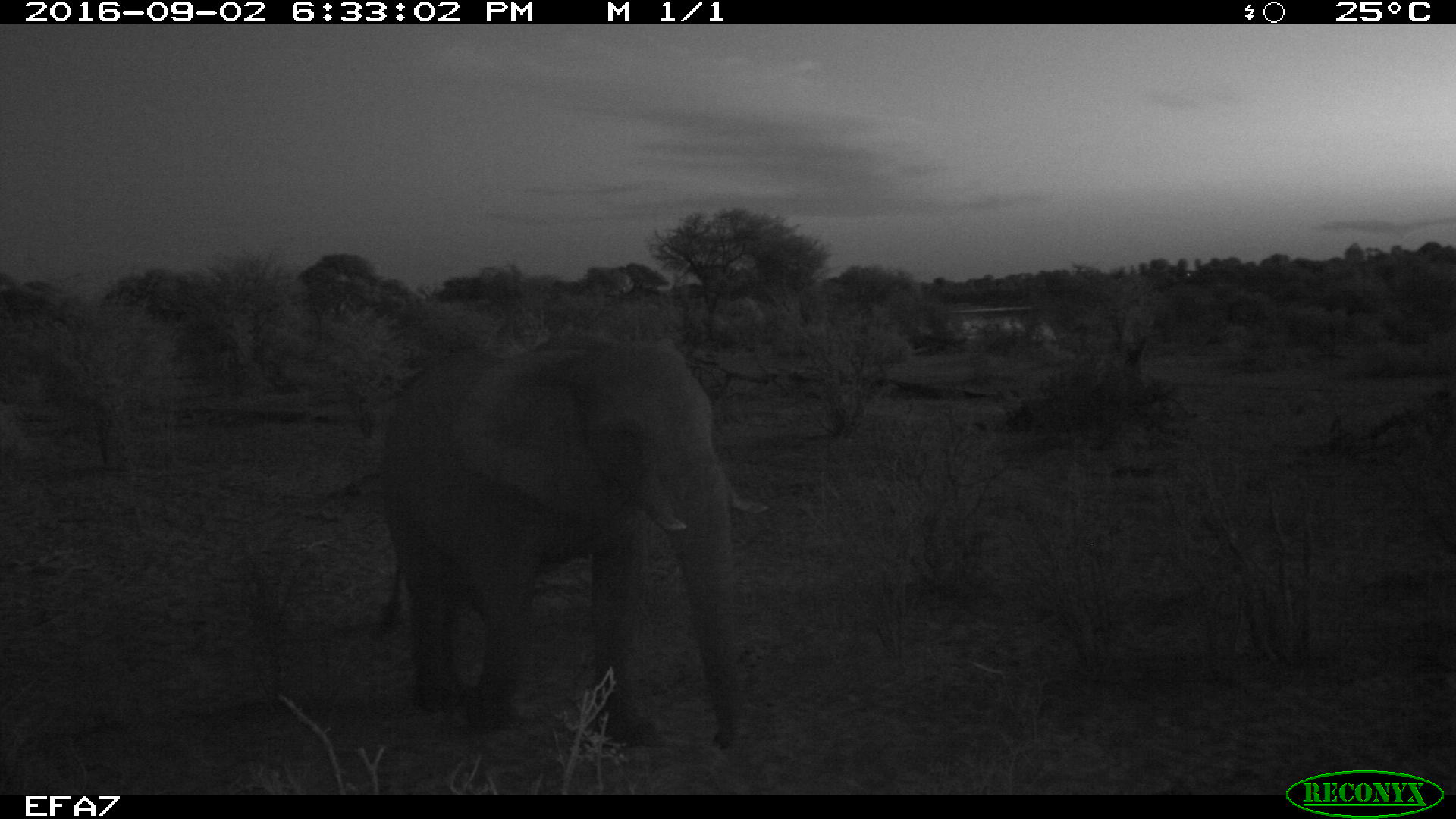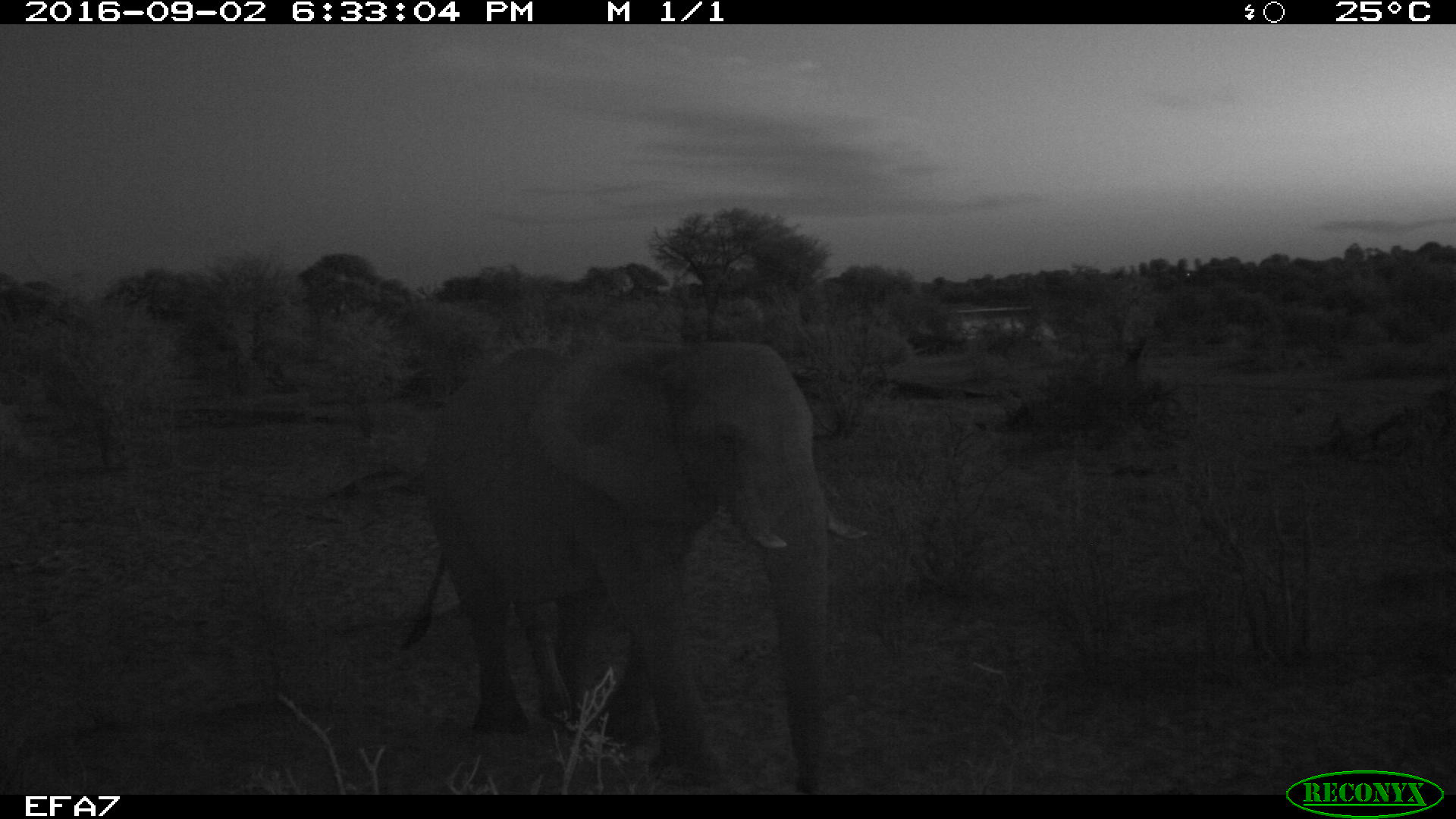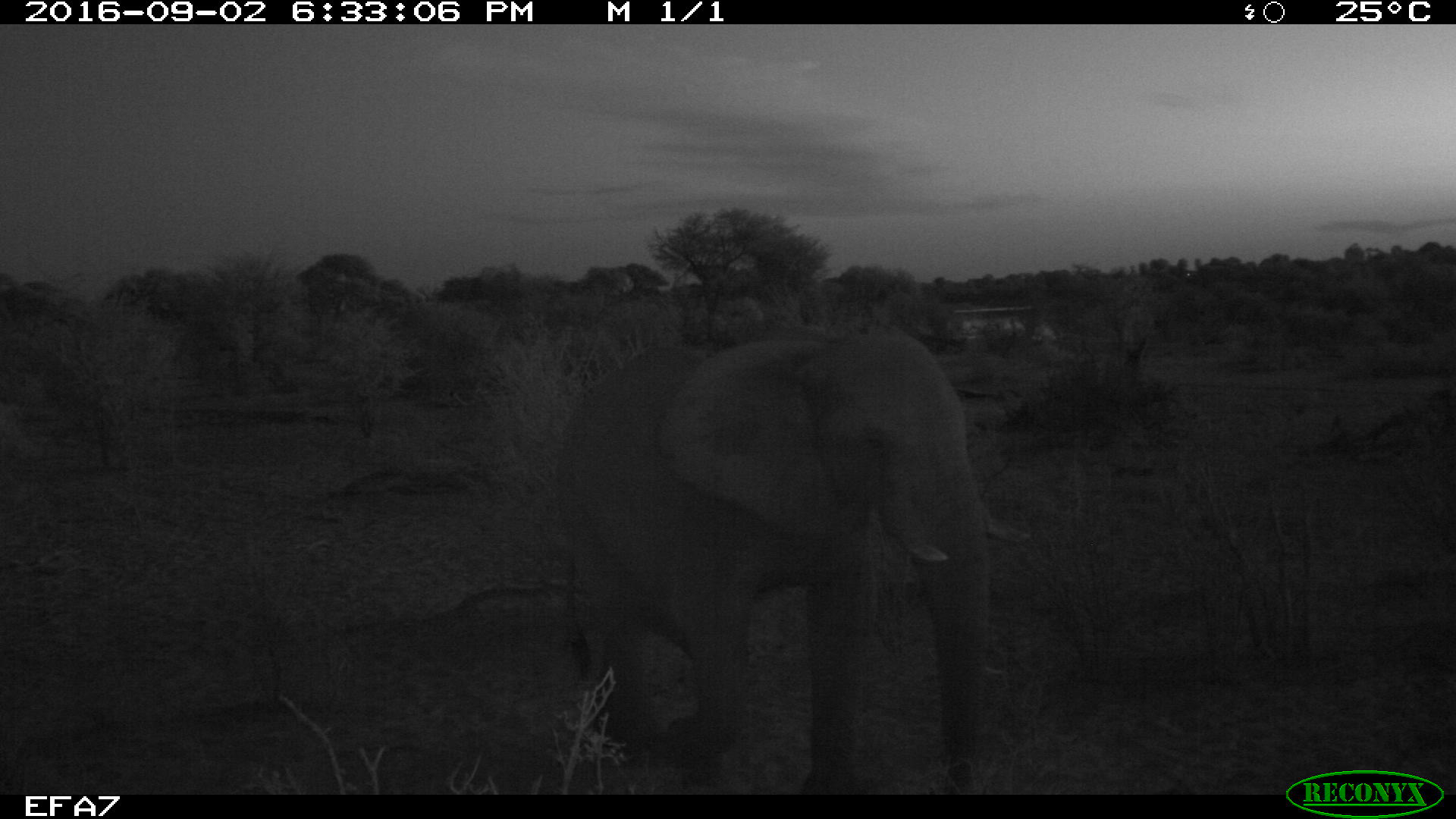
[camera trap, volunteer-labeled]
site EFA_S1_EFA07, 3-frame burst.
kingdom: Animalia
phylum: Chordata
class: Mammalia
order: Proboscidea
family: Elephantidae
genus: Loxodonta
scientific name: Loxodonta africana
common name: african bush elephant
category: elephant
Elephant (african bush elephant) (Loxodonta africana), count 1. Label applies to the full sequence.